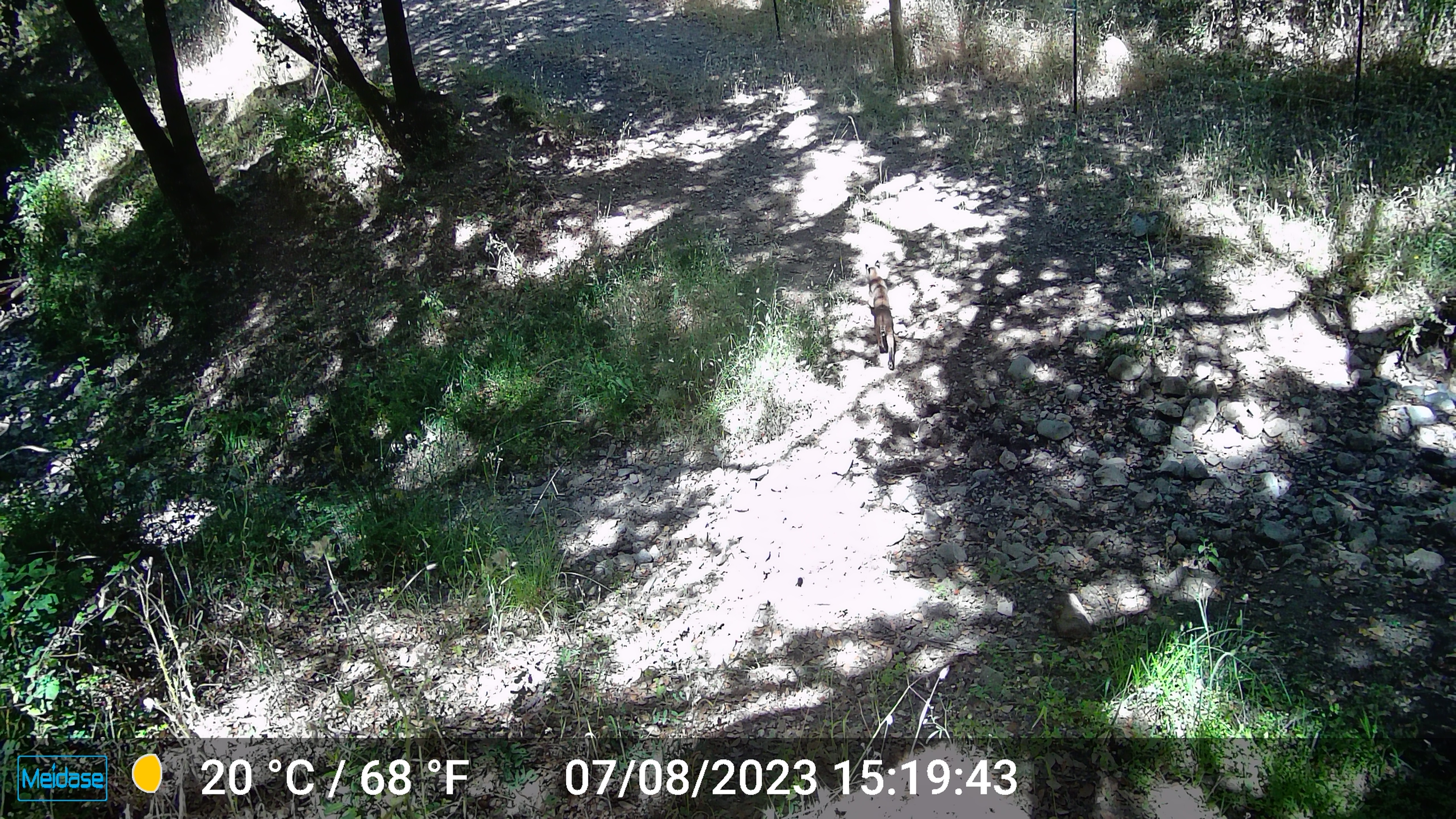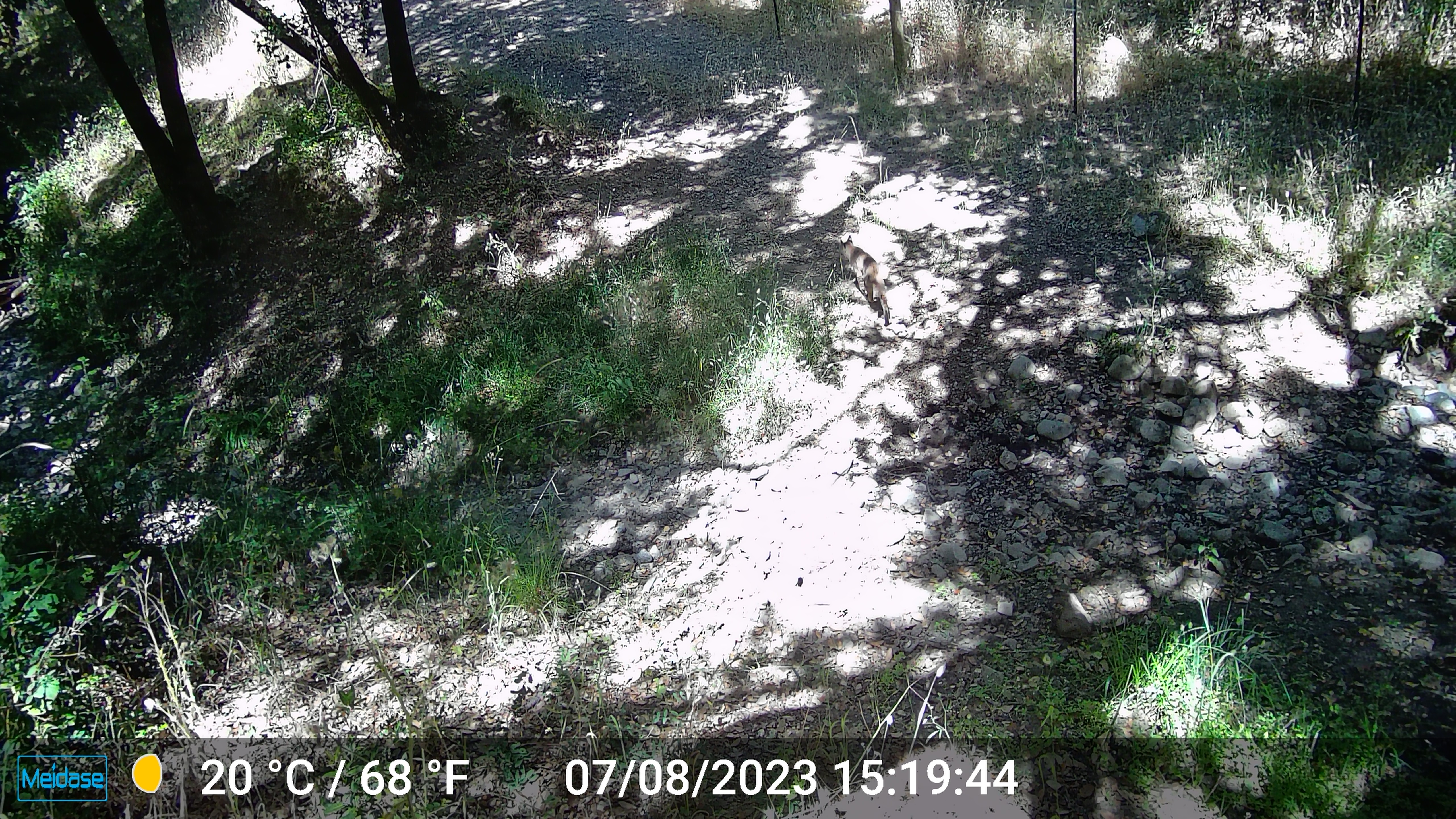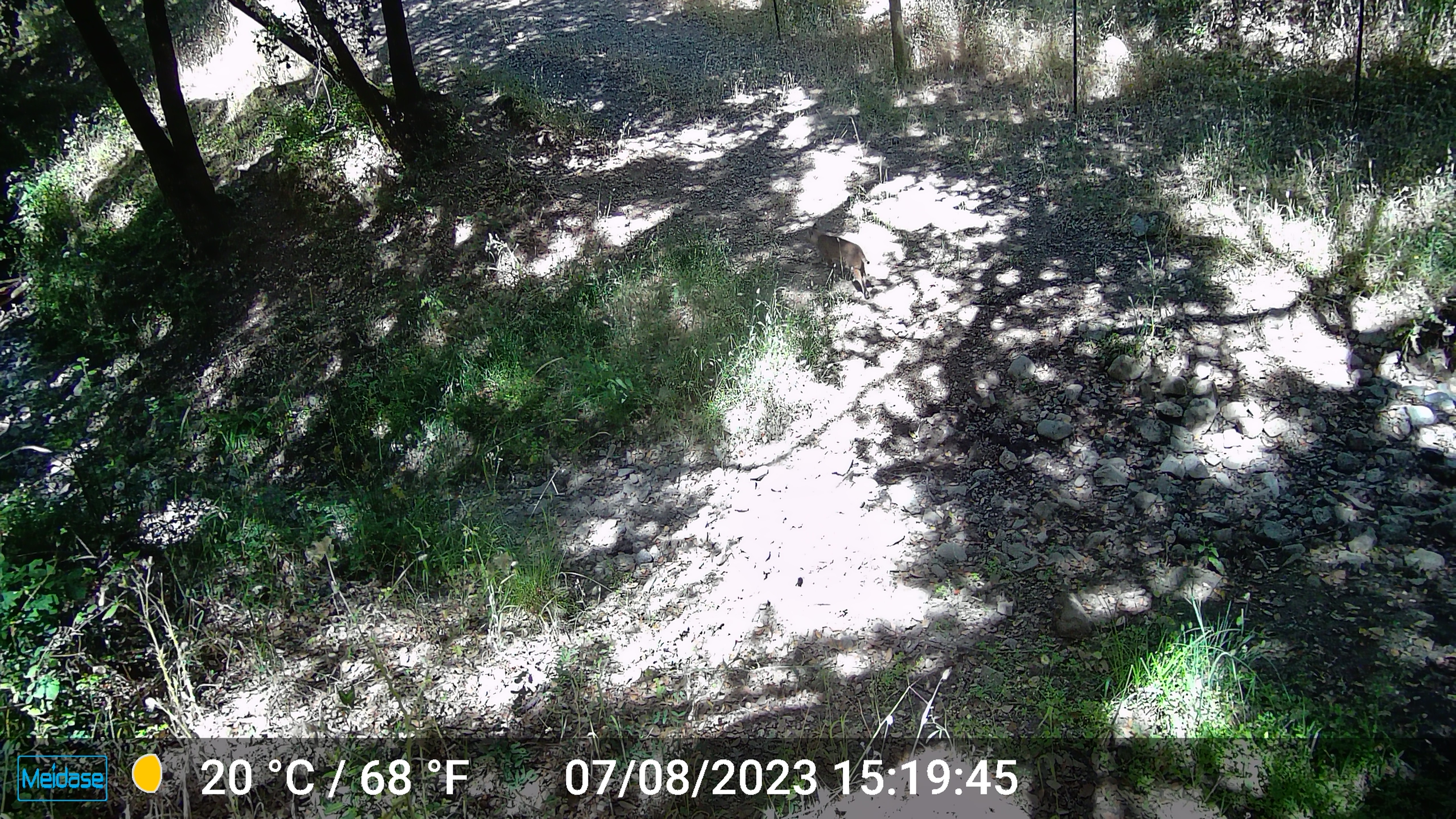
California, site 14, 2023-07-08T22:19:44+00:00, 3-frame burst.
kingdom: Animalia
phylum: Chordata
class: Mammalia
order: Carnivora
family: Felidae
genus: Lynx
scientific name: Lynx rufus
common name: bobcat